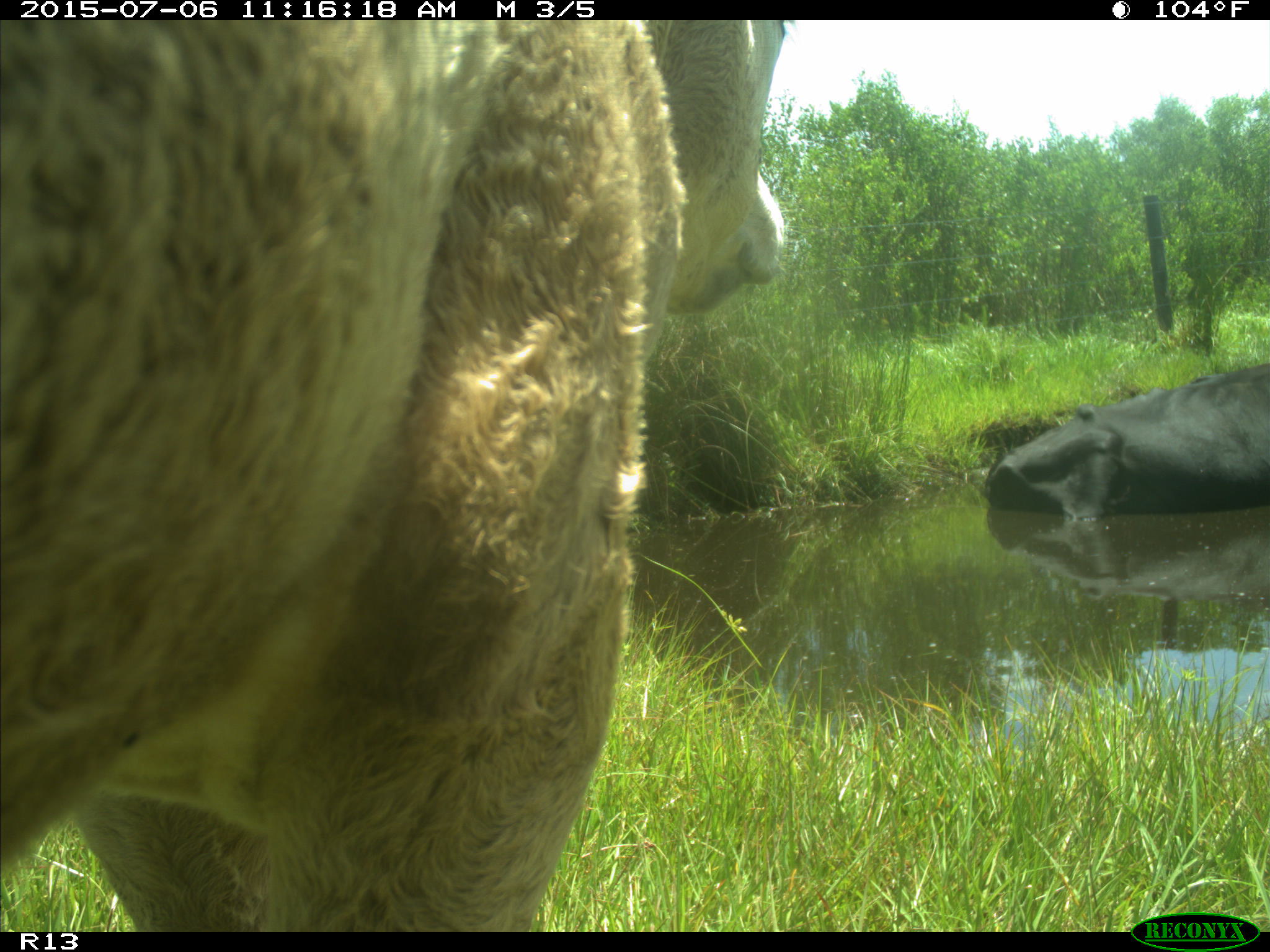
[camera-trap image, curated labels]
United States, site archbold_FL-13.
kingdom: Animalia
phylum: Chordata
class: Mammalia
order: Artiodactyla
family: Bovidae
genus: Bos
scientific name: Bos taurus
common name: domestic cow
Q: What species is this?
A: Bos taurus (domestic cow).